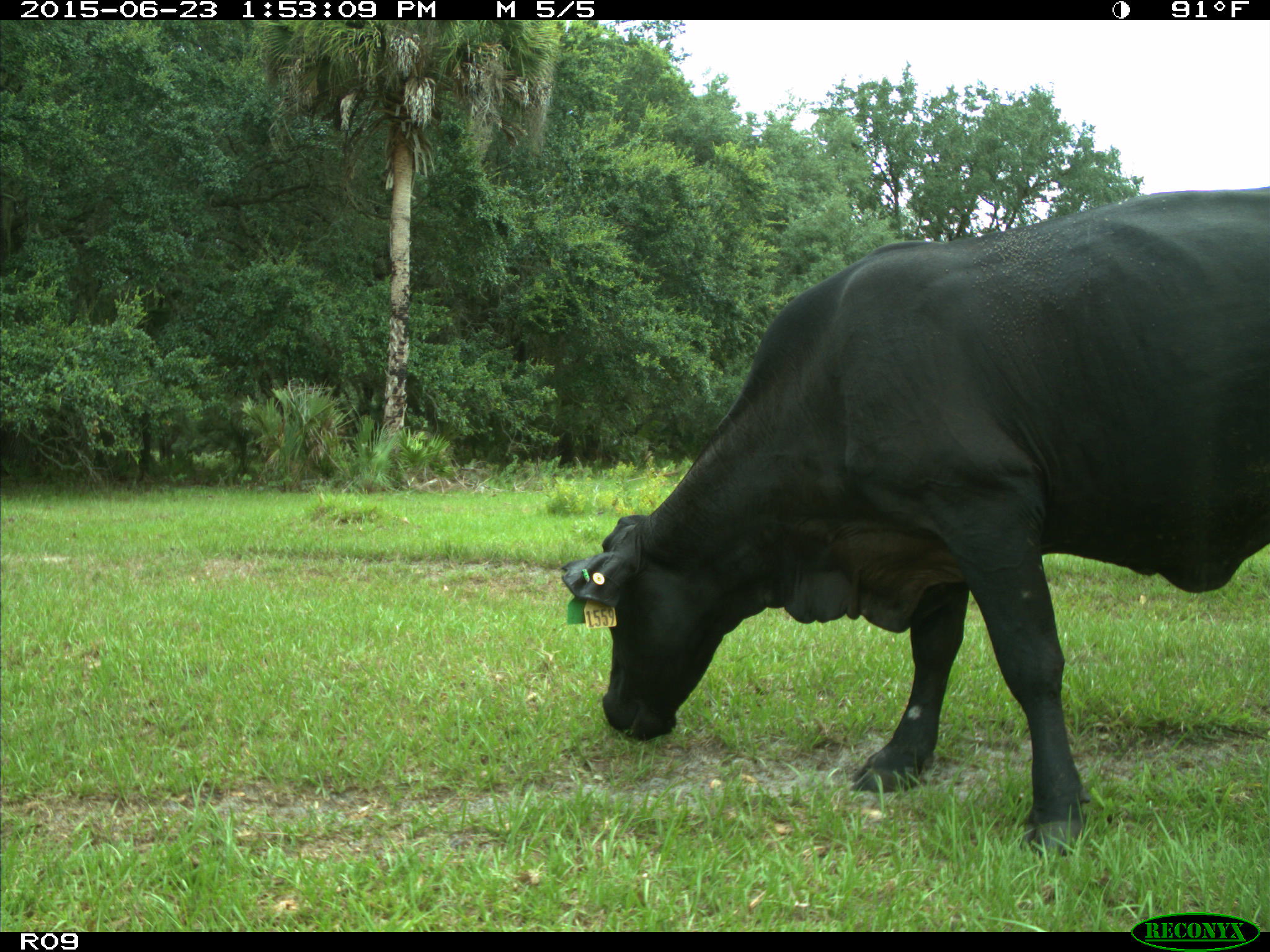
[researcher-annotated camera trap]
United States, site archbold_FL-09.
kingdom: Animalia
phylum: Chordata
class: Mammalia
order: Artiodactyla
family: Bovidae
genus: Bos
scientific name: Bos taurus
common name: domestic cow